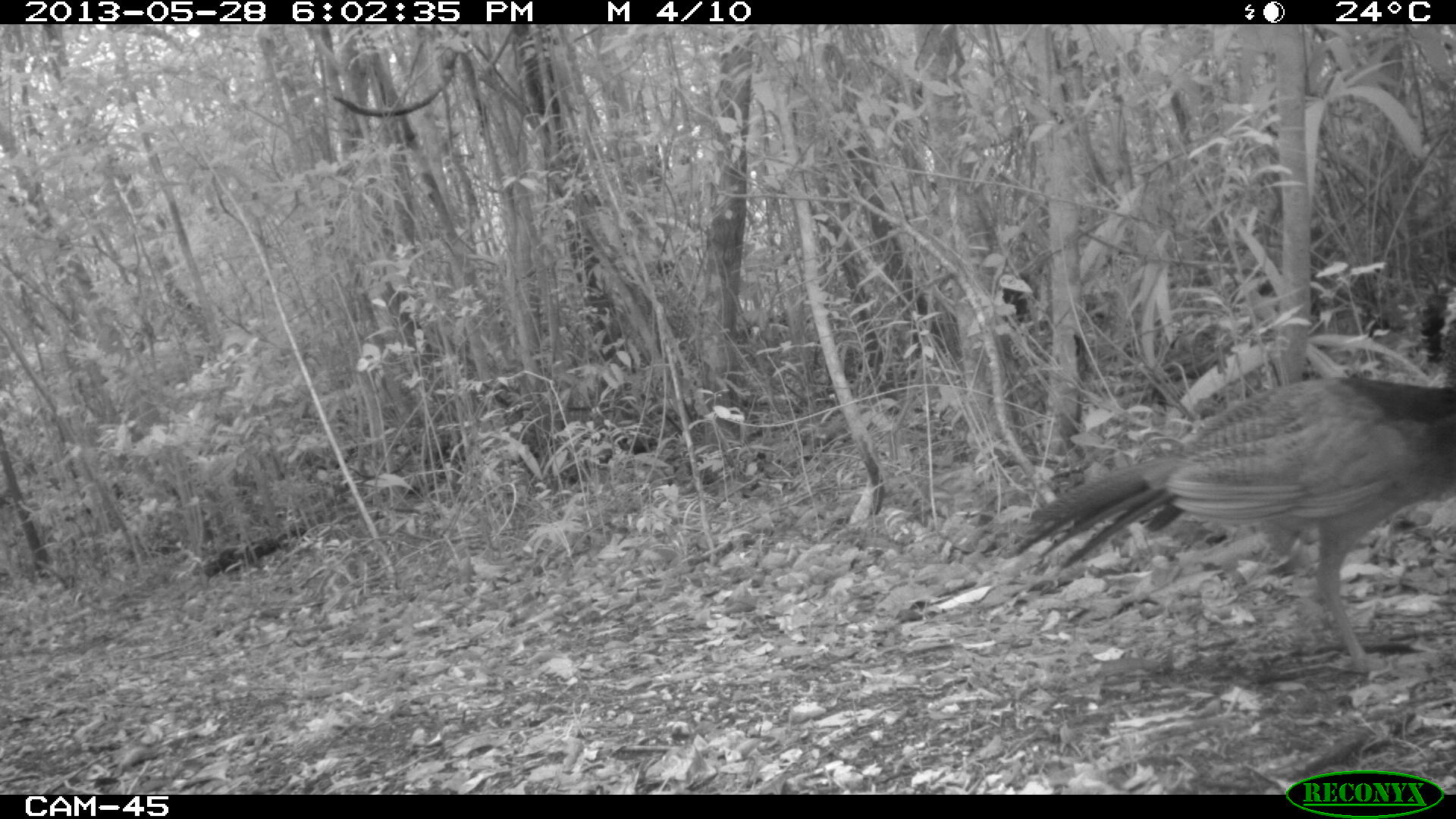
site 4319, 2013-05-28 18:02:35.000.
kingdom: Animalia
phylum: Chordata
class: Aves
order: Galliformes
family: Cracidae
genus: Crax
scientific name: Crax rubra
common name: great curassow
Crax rubra (great curassow), count 1, sex female.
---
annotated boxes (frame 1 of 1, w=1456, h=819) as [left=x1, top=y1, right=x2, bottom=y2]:
crax rubra: [left=998, top=370, right=1453, bottom=676]